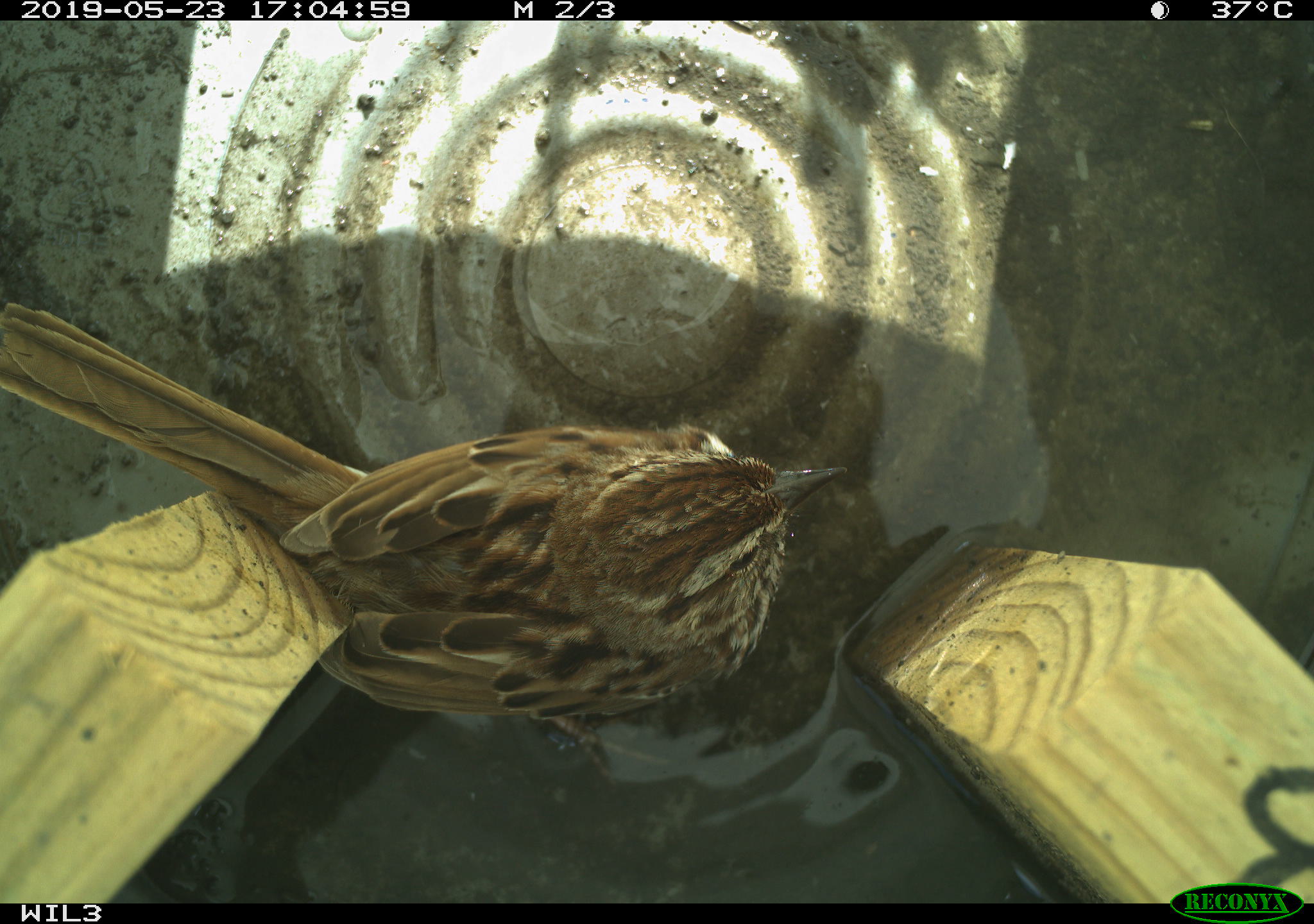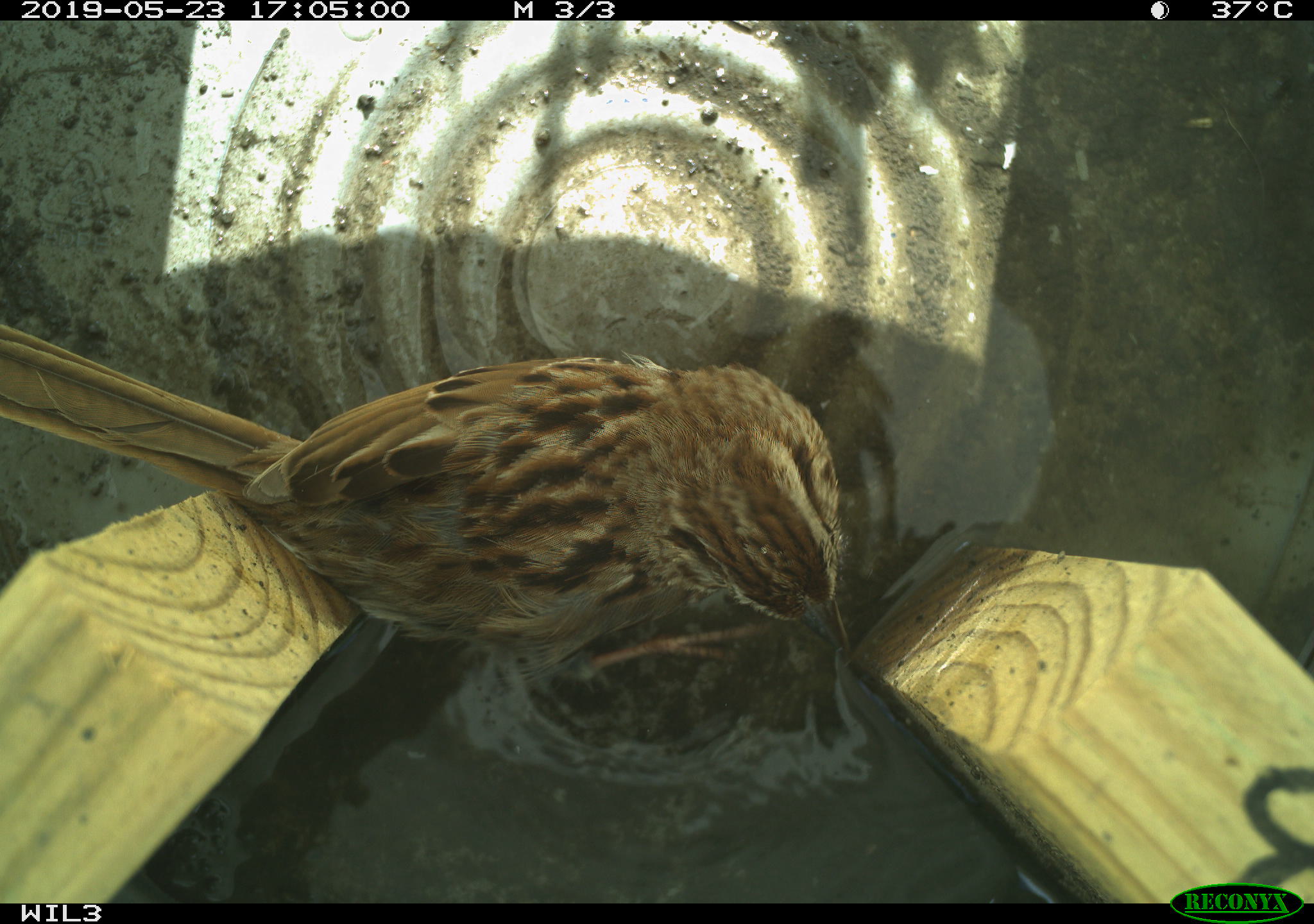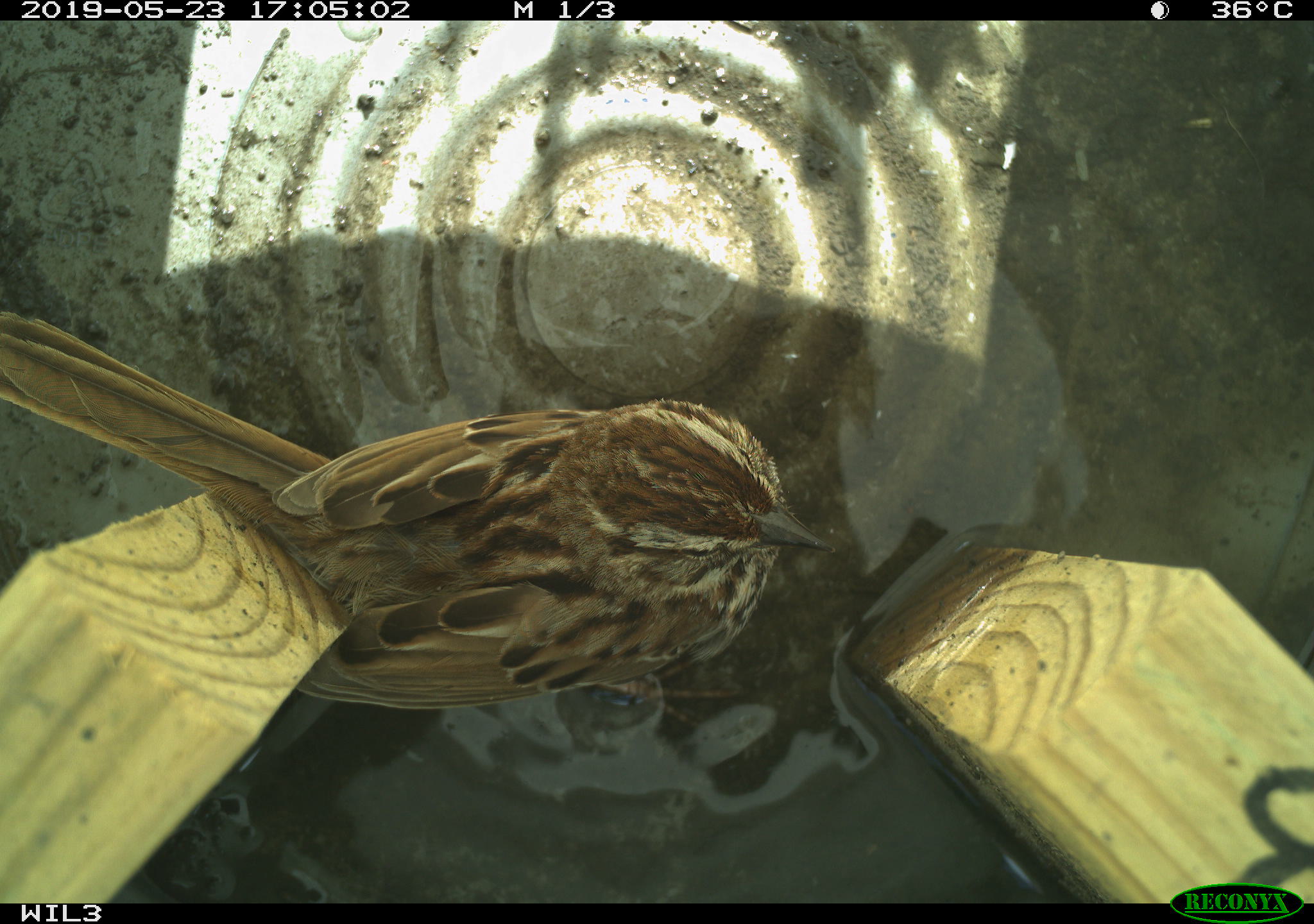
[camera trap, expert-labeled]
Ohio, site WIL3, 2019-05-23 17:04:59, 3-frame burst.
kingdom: Animalia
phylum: Chordata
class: Aves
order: Passeriformes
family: Passerellidae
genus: Melospiza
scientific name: Melospiza melodia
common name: song sparrow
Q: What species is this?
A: Song sparrow (Melospiza melodia).